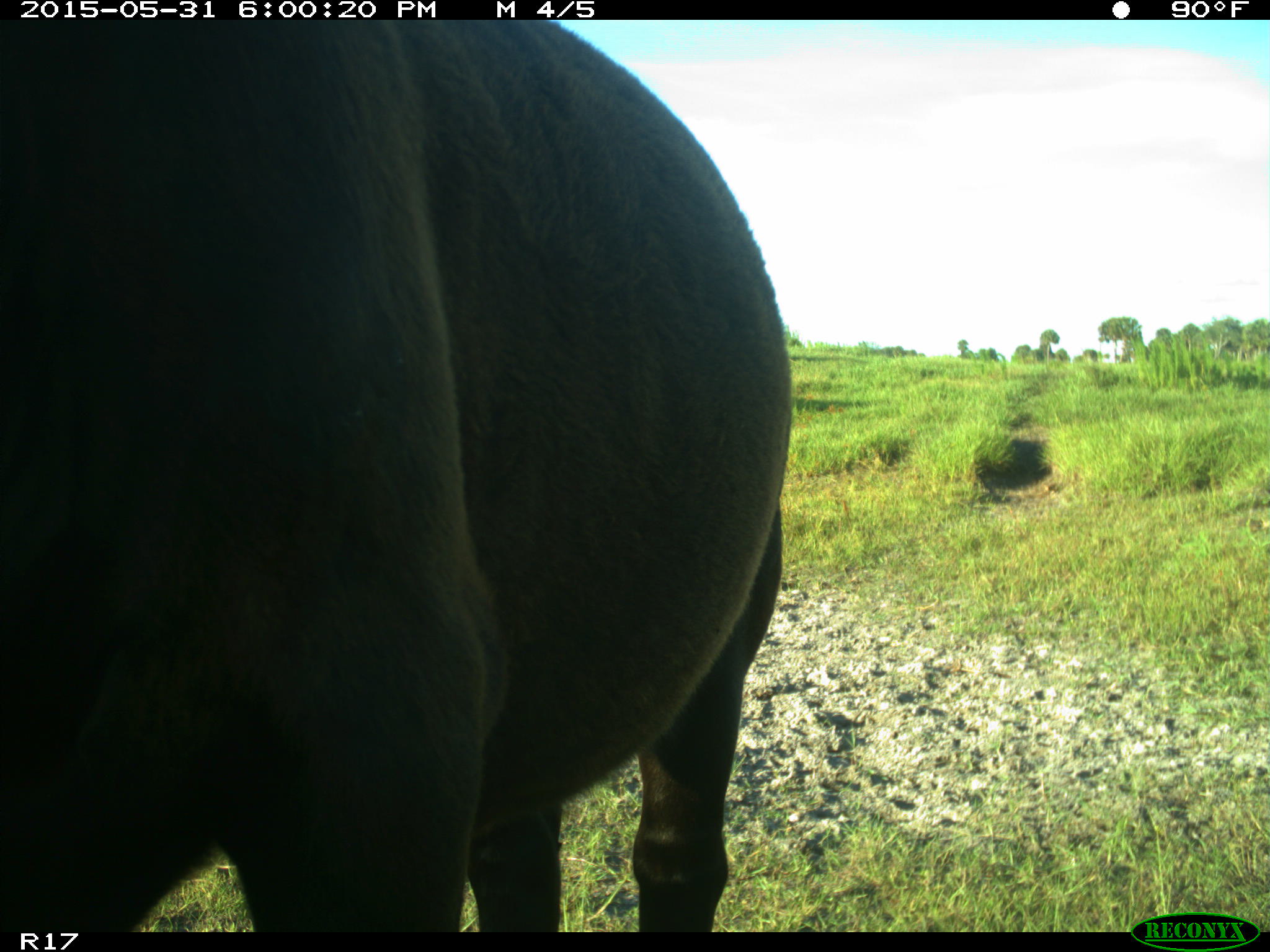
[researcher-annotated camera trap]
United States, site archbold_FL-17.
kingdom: Animalia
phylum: Chordata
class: Mammalia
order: Artiodactyla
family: Bovidae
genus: Bos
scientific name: Bos taurus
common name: domestic cow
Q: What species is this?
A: Bos taurus (domestic cow).